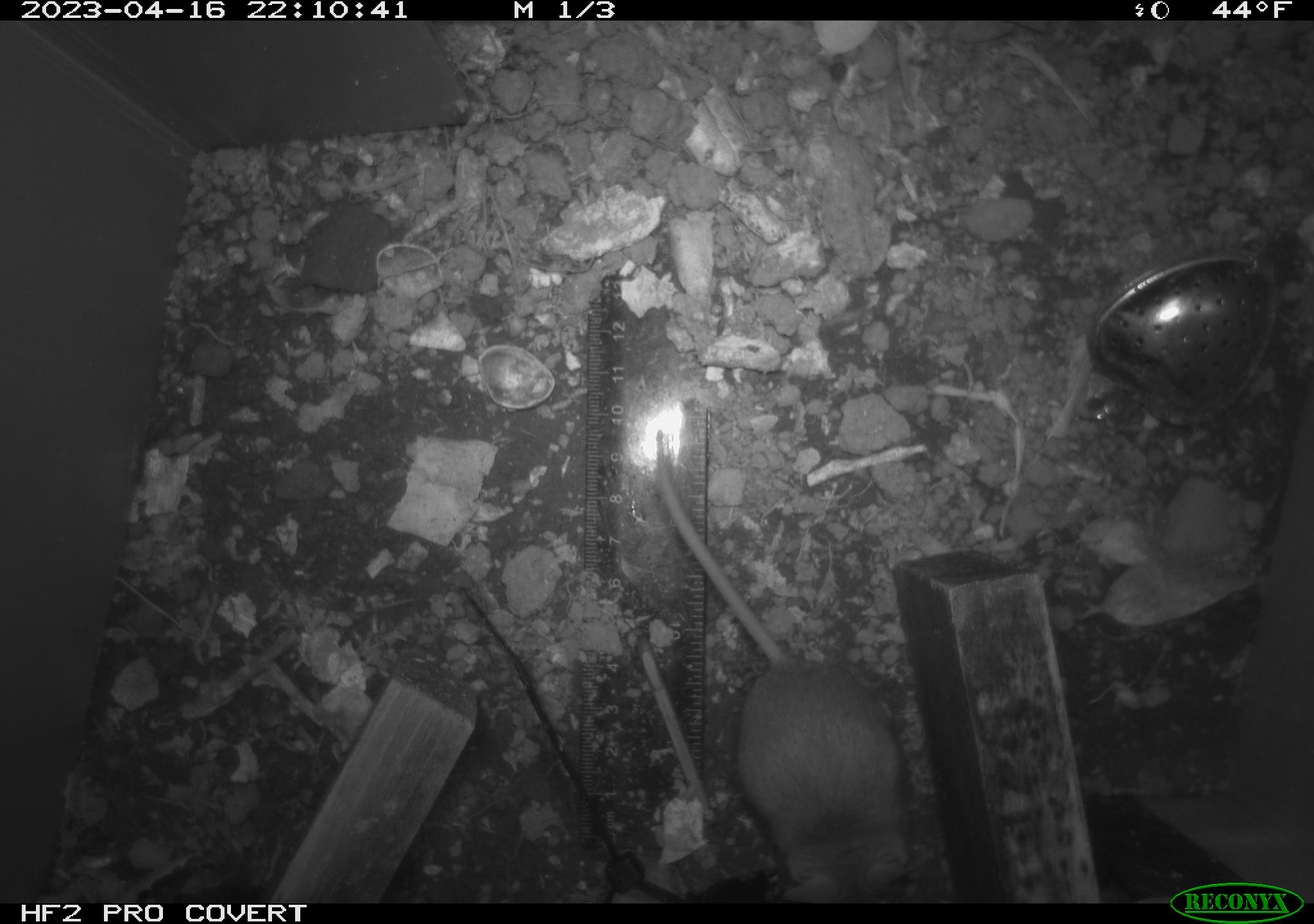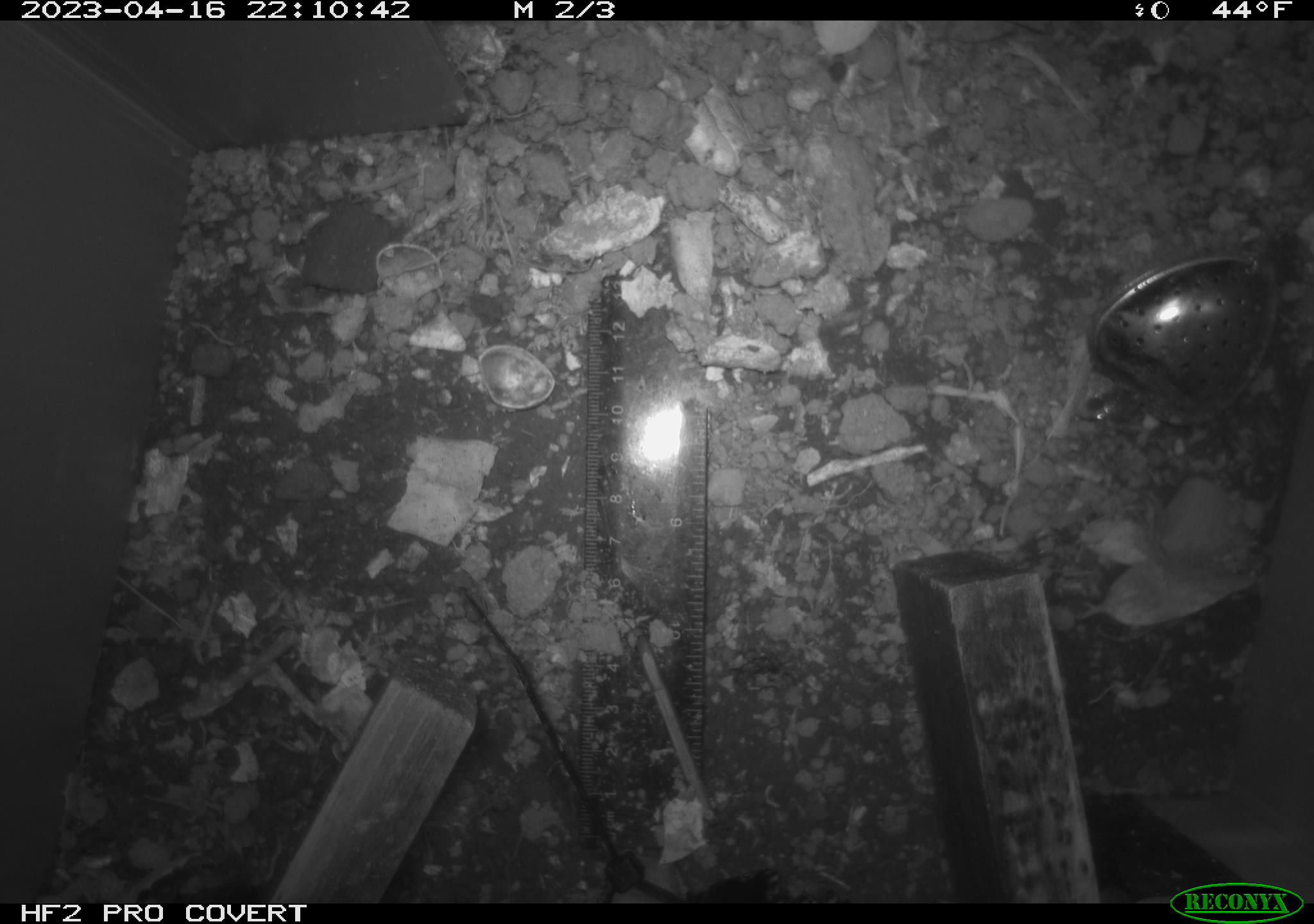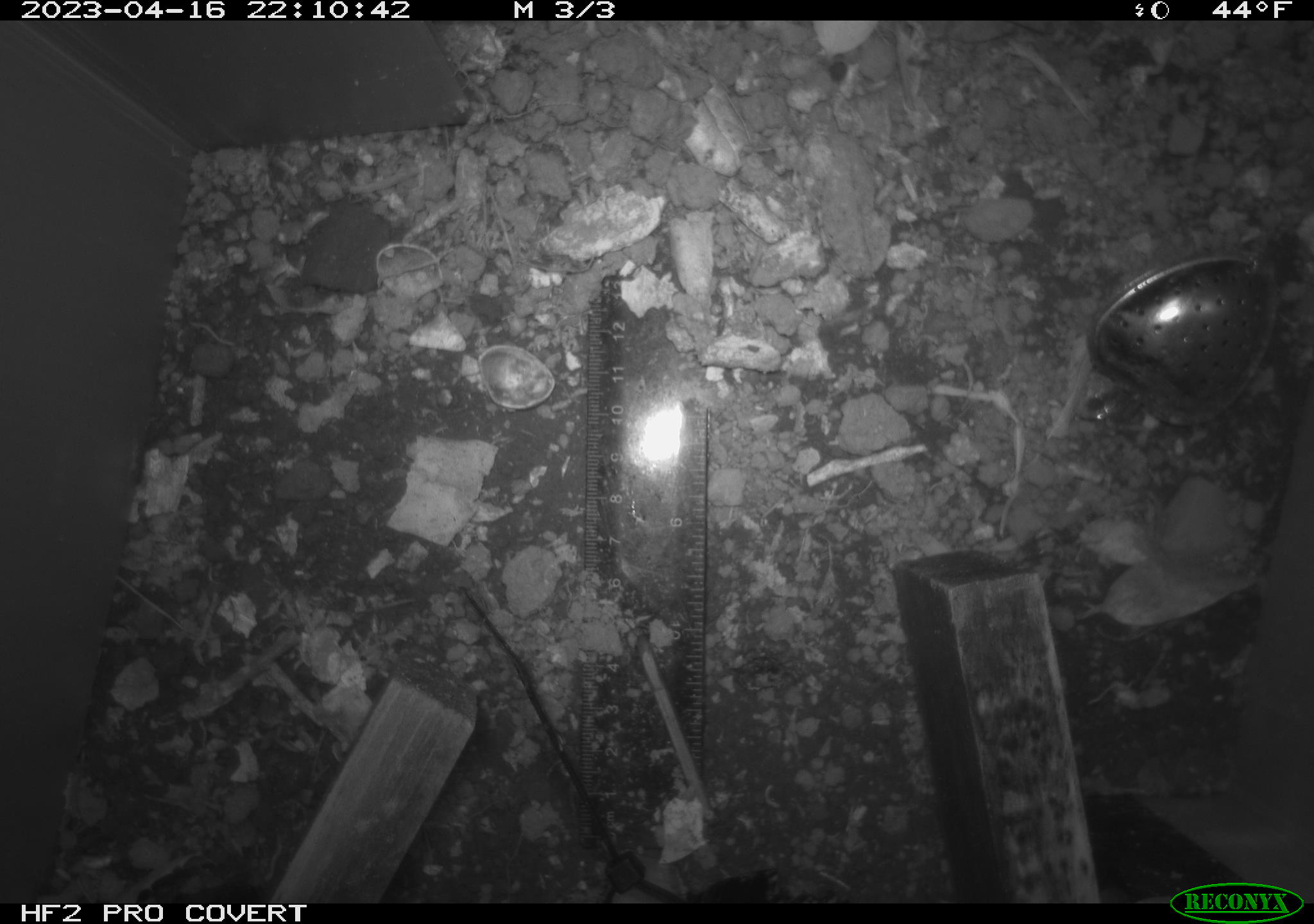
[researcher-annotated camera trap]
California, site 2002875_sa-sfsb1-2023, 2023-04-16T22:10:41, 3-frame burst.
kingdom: Animalia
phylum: Chordata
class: Mammalia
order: Rodentia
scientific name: Rodentia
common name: mouse species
Mouse species (Rodentia).